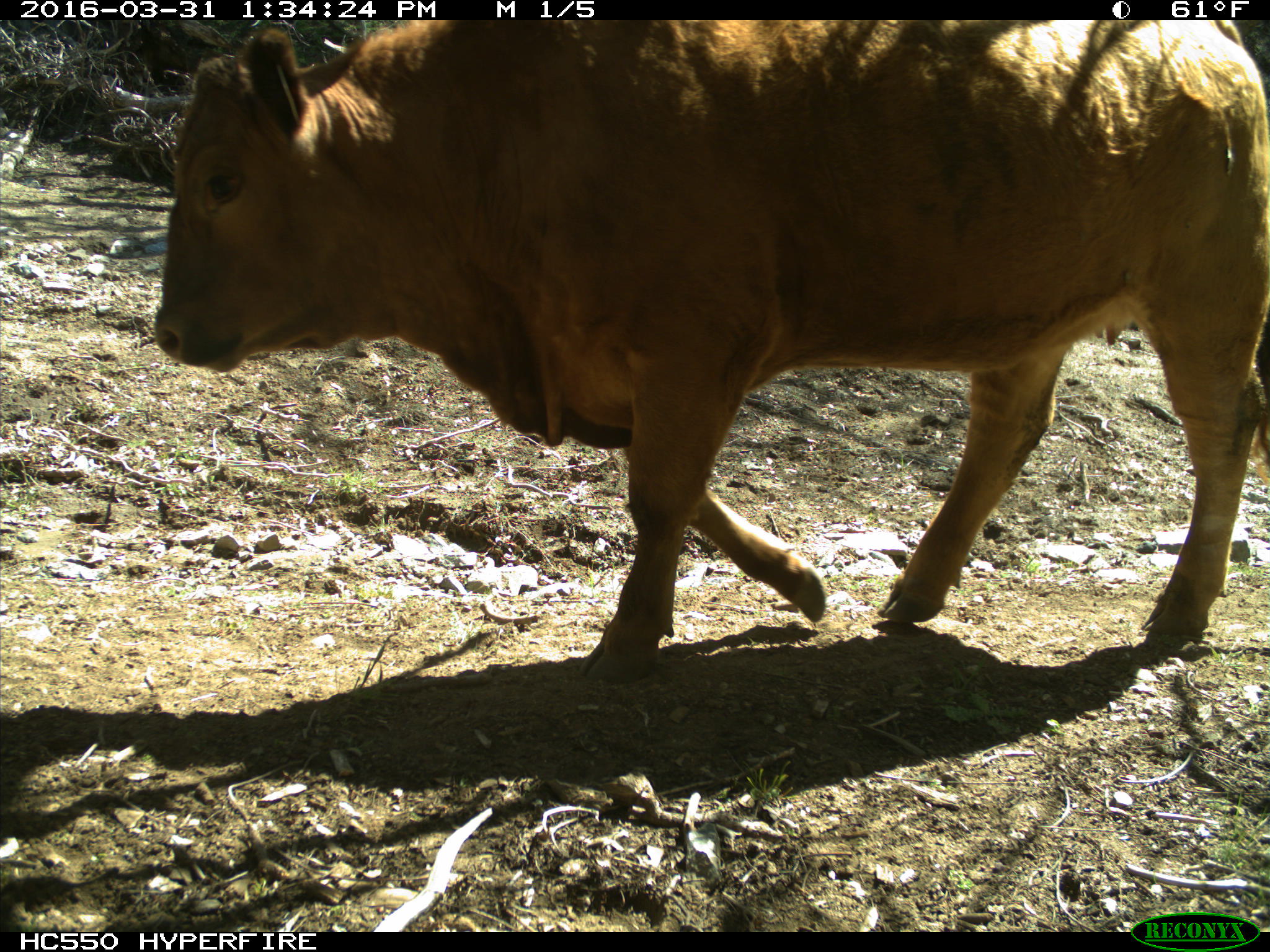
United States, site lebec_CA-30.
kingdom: Animalia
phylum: Chordata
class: Mammalia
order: Artiodactyla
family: Bovidae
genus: Bos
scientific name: Bos taurus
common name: domestic cow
Bos taurus (domestic cow).